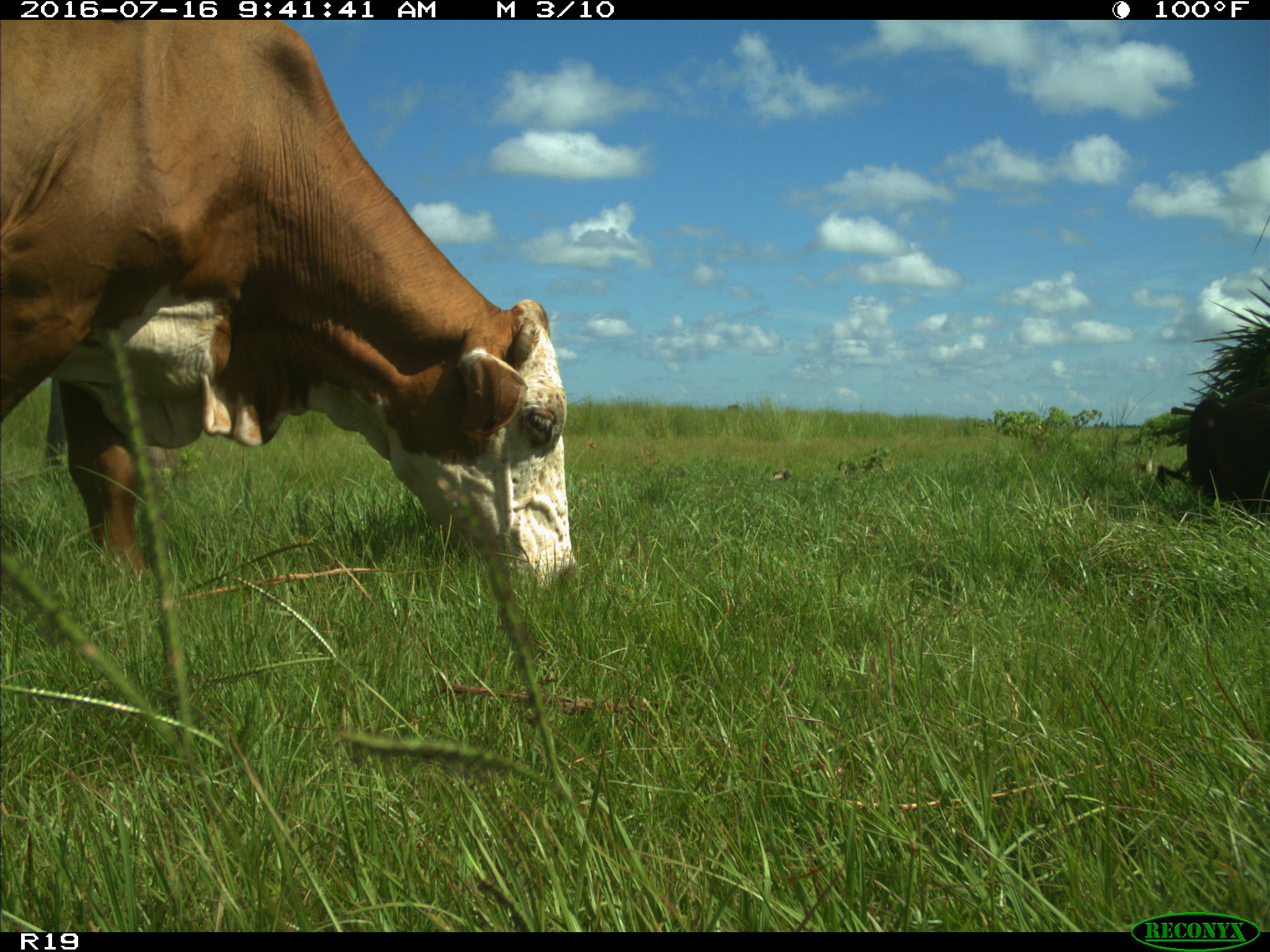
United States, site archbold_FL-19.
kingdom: Animalia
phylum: Chordata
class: Mammalia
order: Artiodactyla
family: Bovidae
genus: Bos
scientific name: Bos taurus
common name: domestic cow